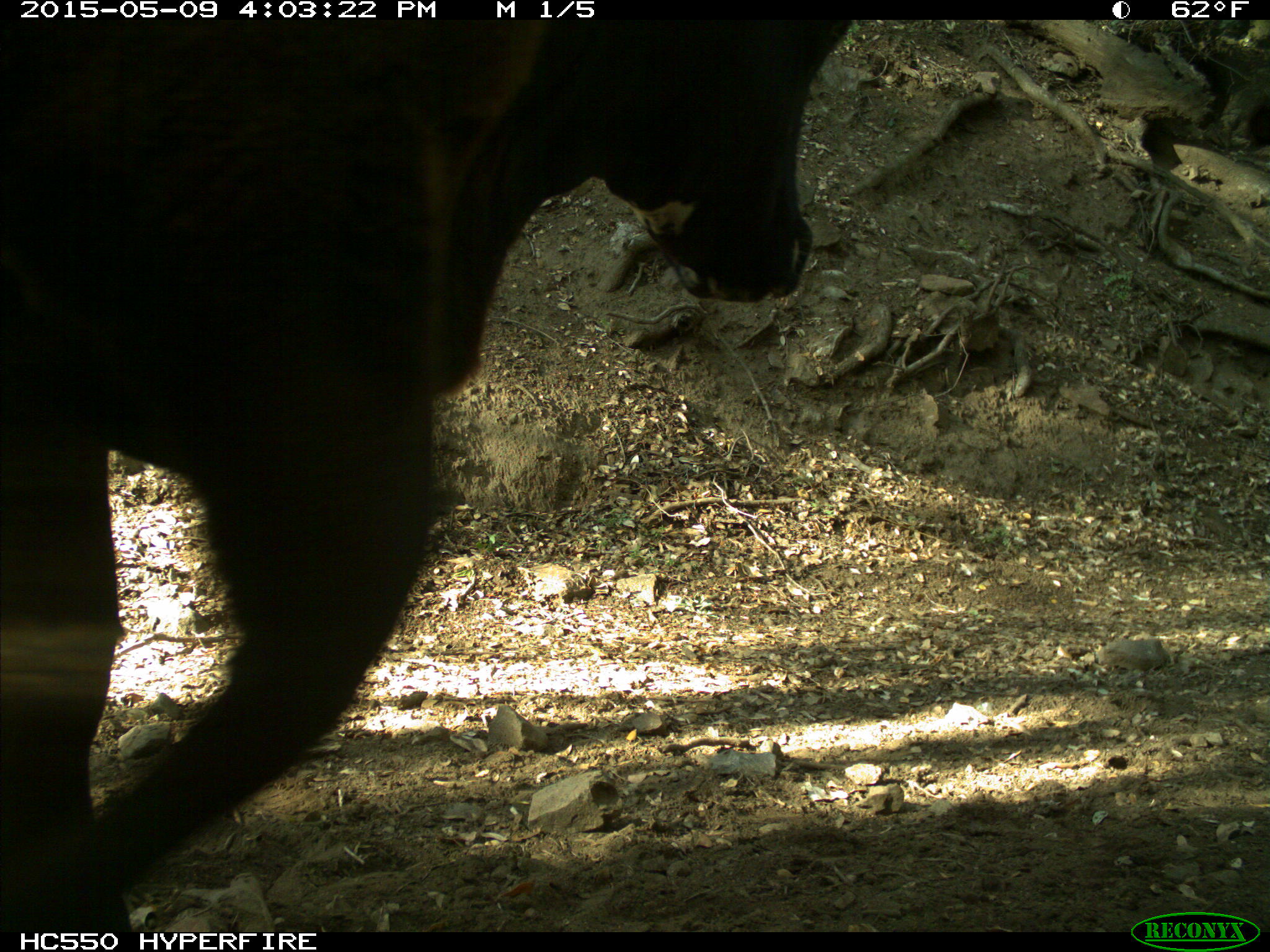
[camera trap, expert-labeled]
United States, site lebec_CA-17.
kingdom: Animalia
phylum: Chordata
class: Mammalia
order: Artiodactyla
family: Bovidae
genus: Bos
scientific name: Bos taurus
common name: domestic cow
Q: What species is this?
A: Bos taurus (domestic cow).